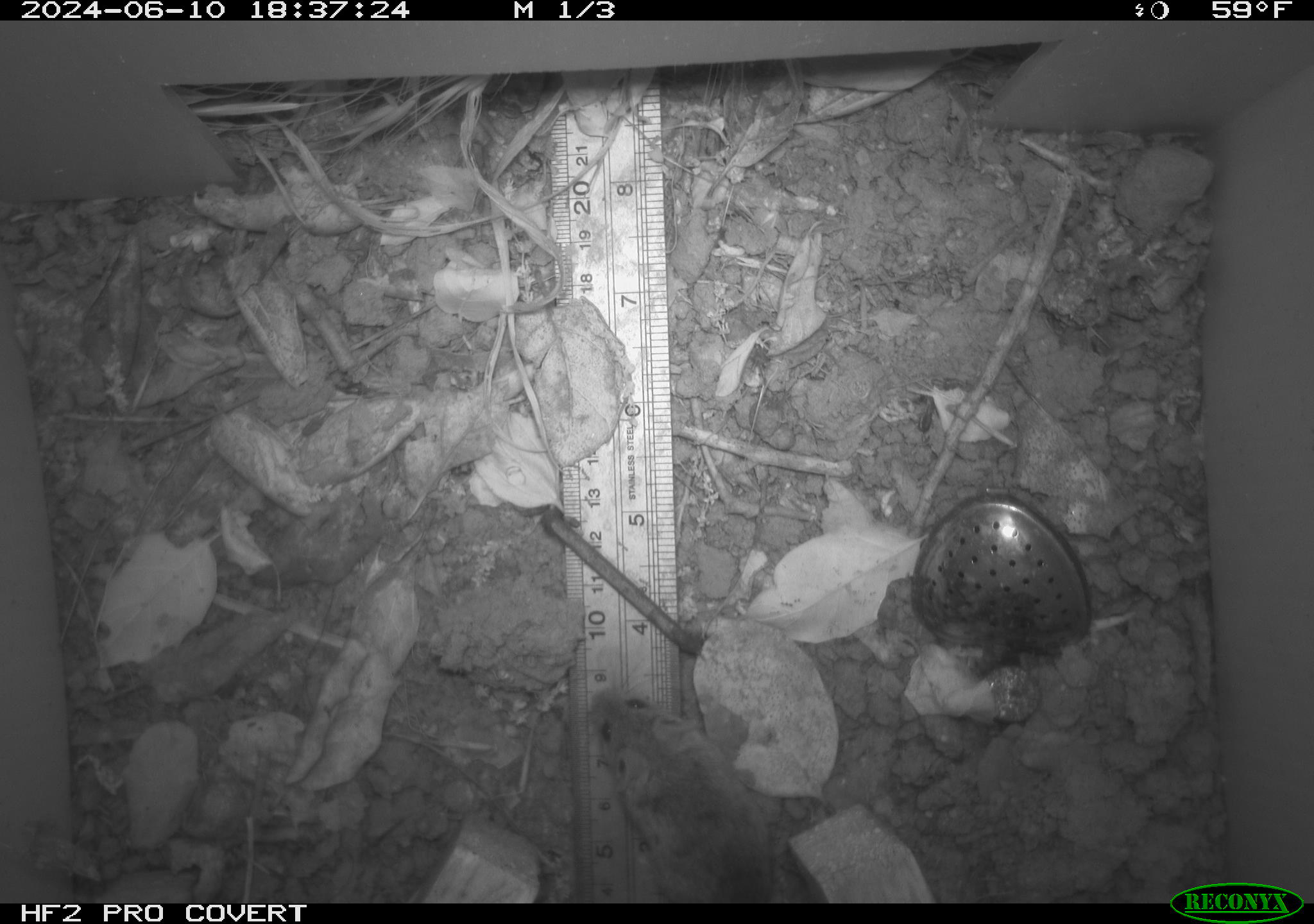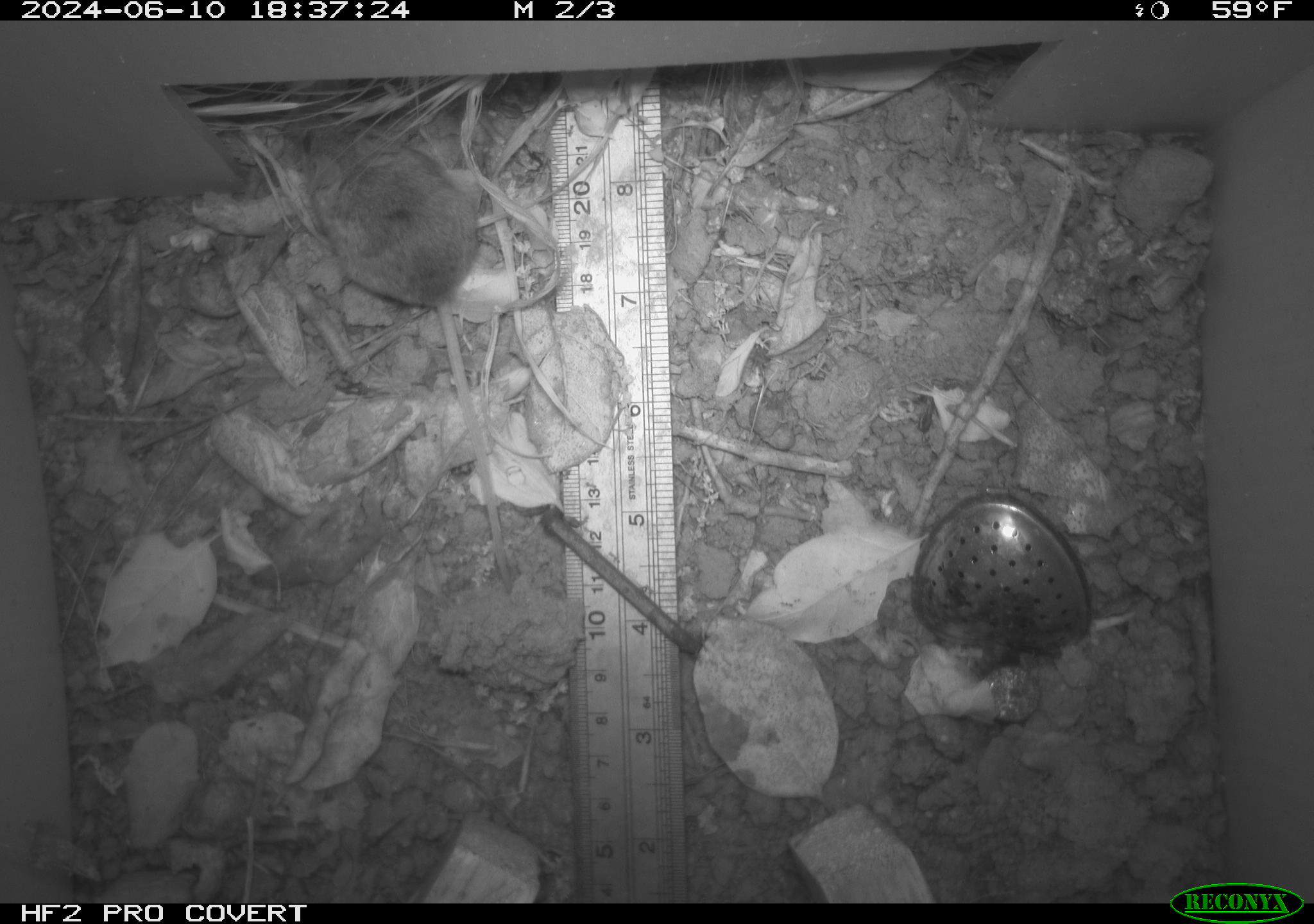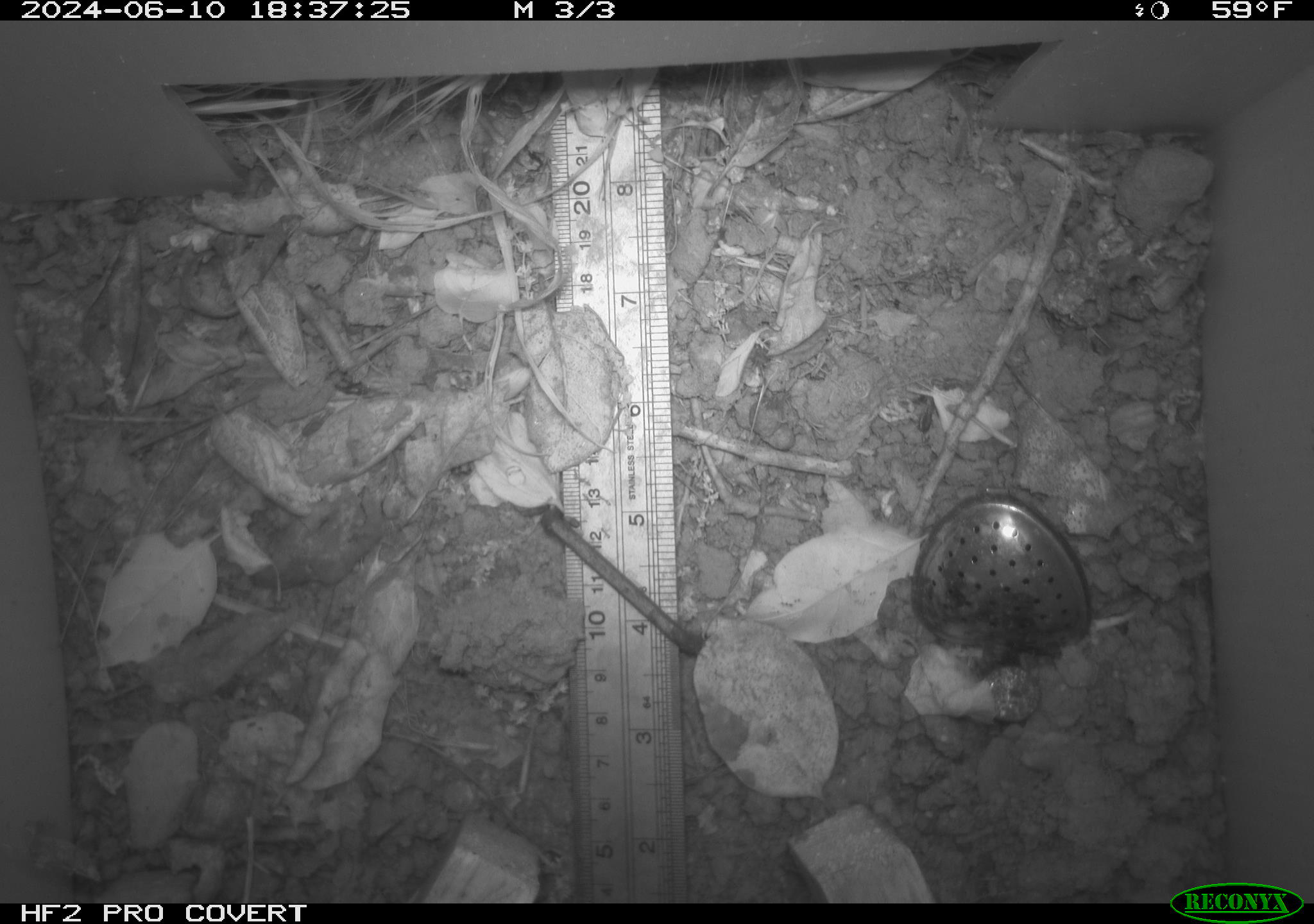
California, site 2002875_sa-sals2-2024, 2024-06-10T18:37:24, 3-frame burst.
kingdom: Animalia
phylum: Chordata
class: Mammalia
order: Rodentia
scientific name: Rodentia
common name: mouse species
Mouse species (Rodentia).